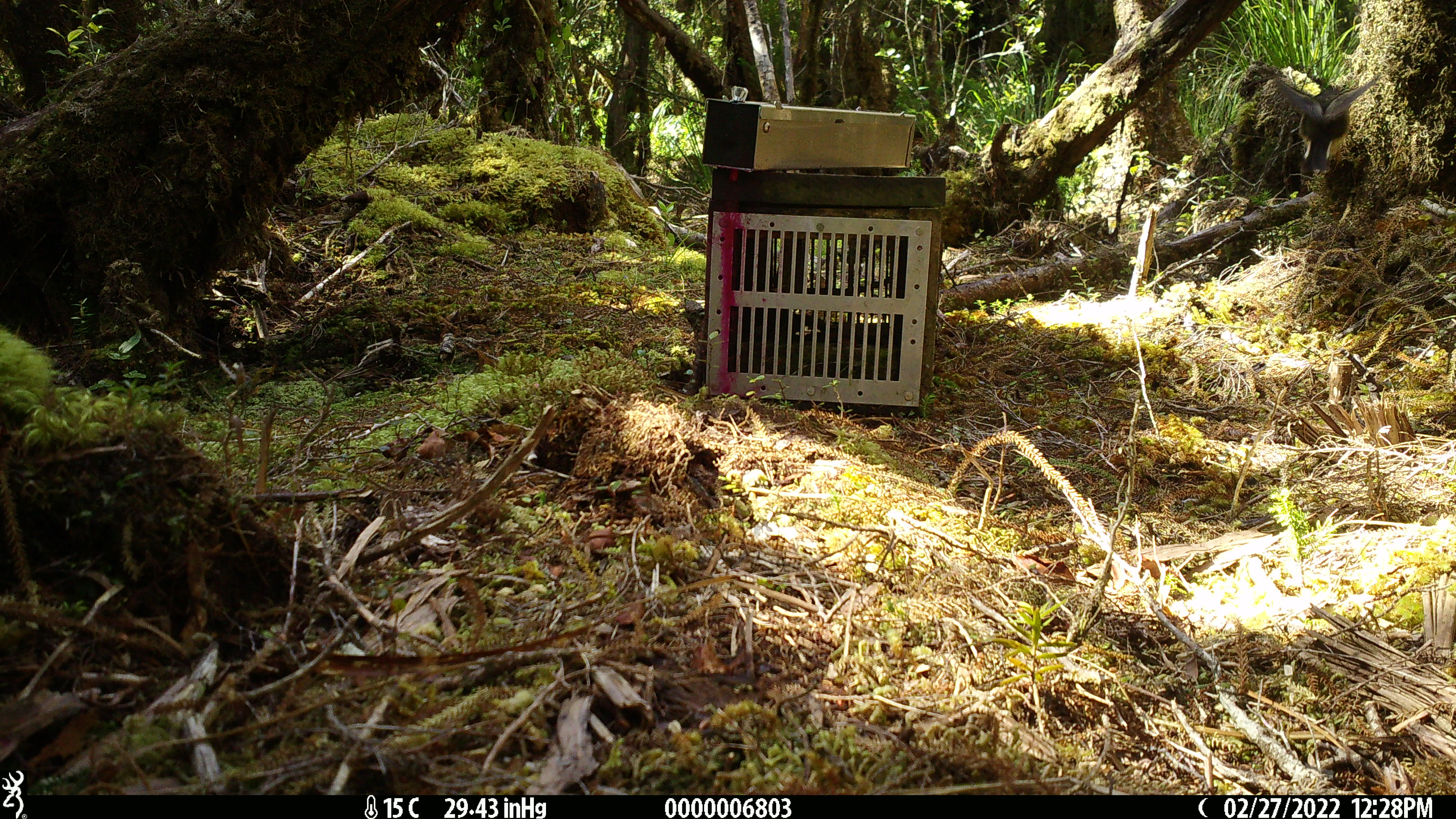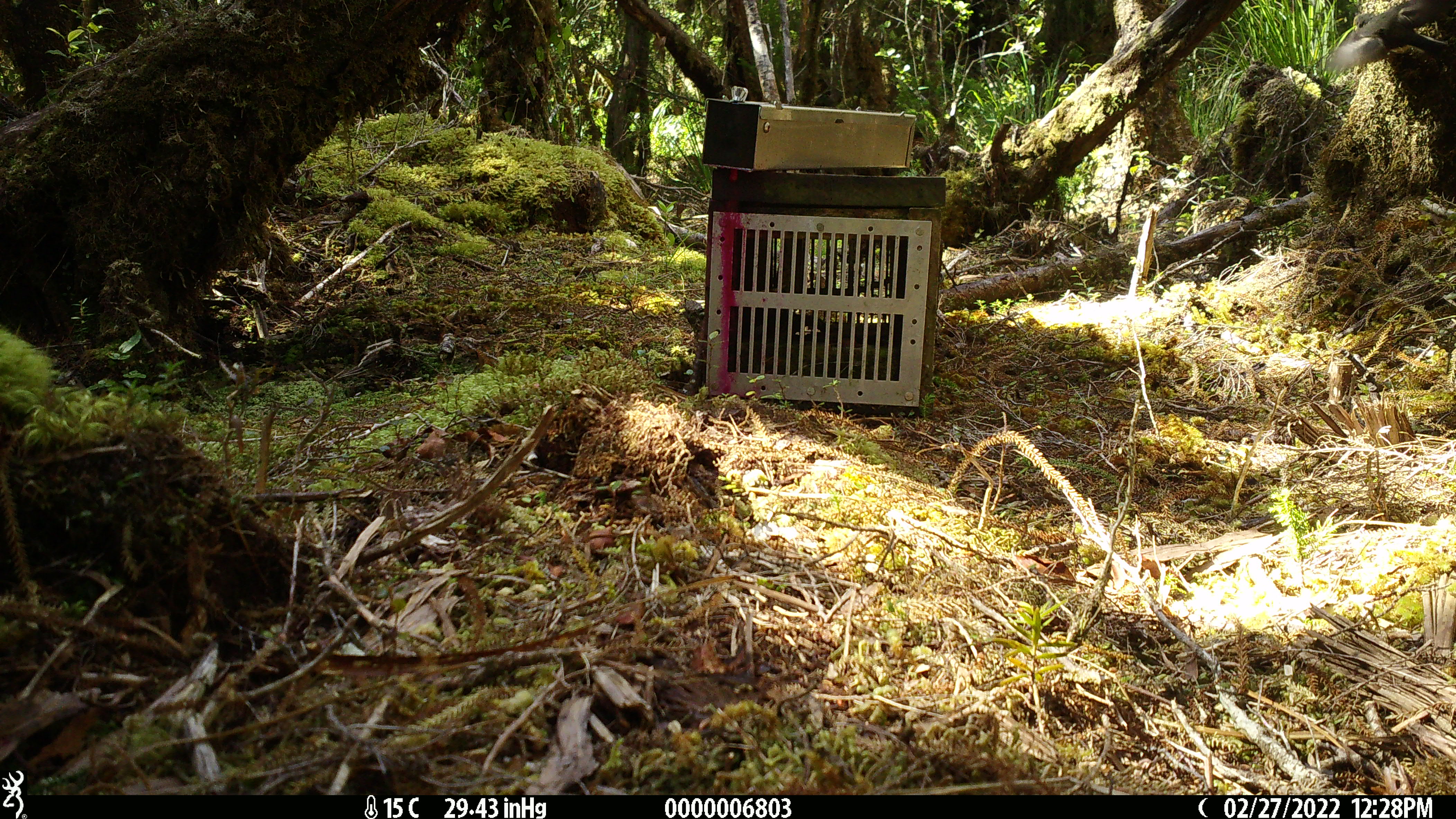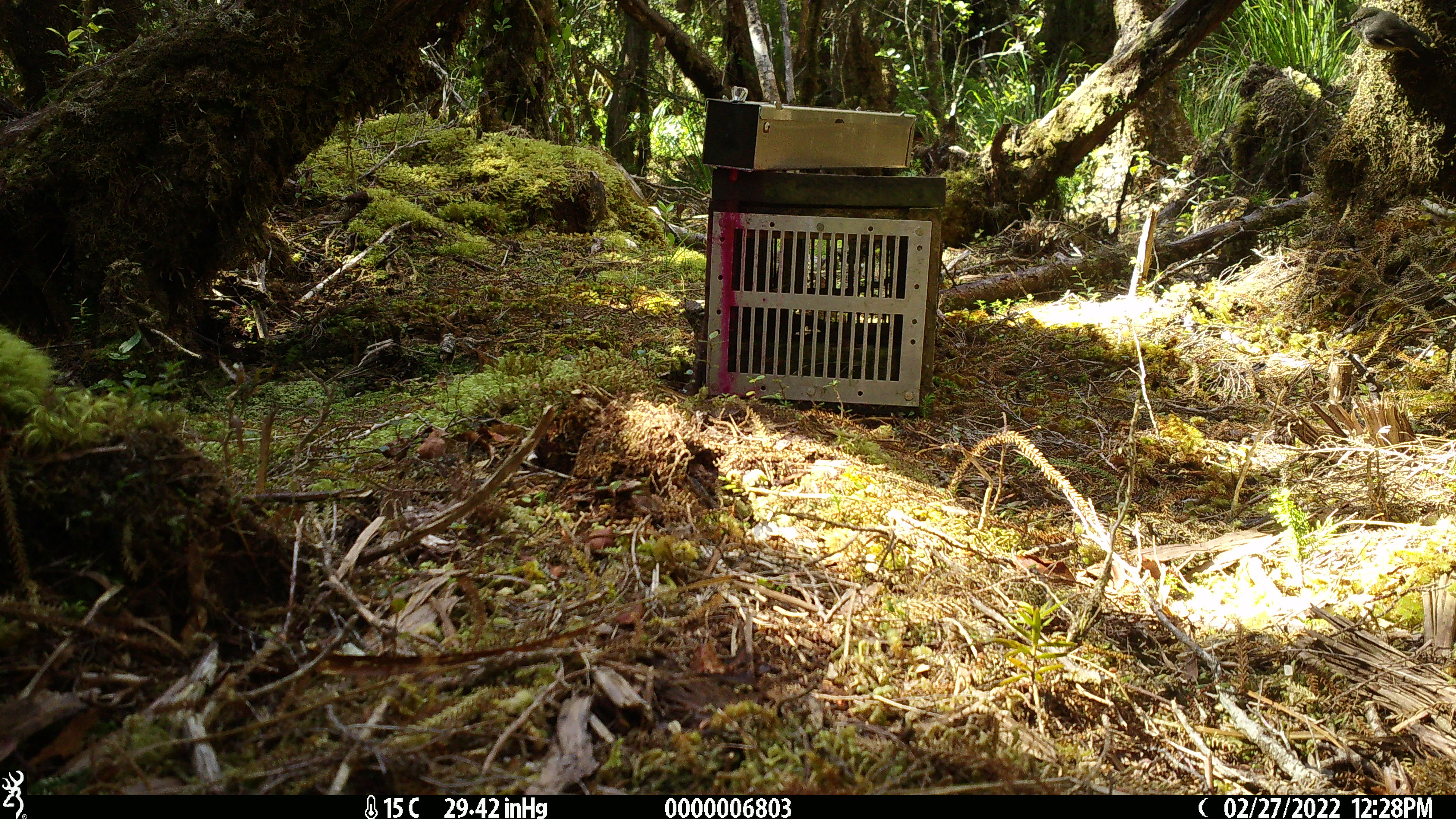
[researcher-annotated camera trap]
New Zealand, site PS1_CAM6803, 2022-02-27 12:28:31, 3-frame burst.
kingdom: Animalia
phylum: Chordata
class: Aves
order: Passeriformes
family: Petroicidae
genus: Petroica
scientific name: Petroica macrocephala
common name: tomtit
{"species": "tomtit (Petroica macrocephala)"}